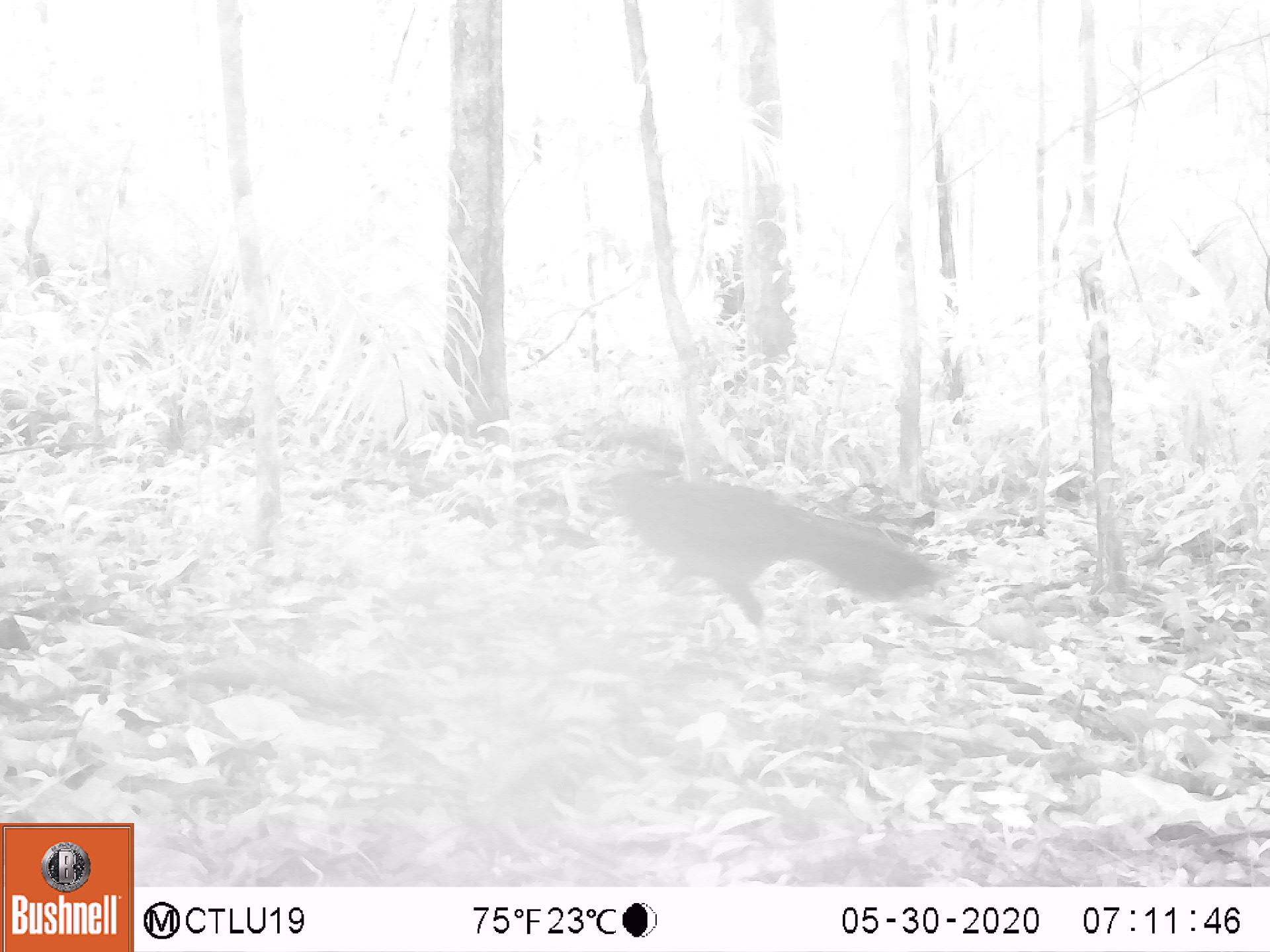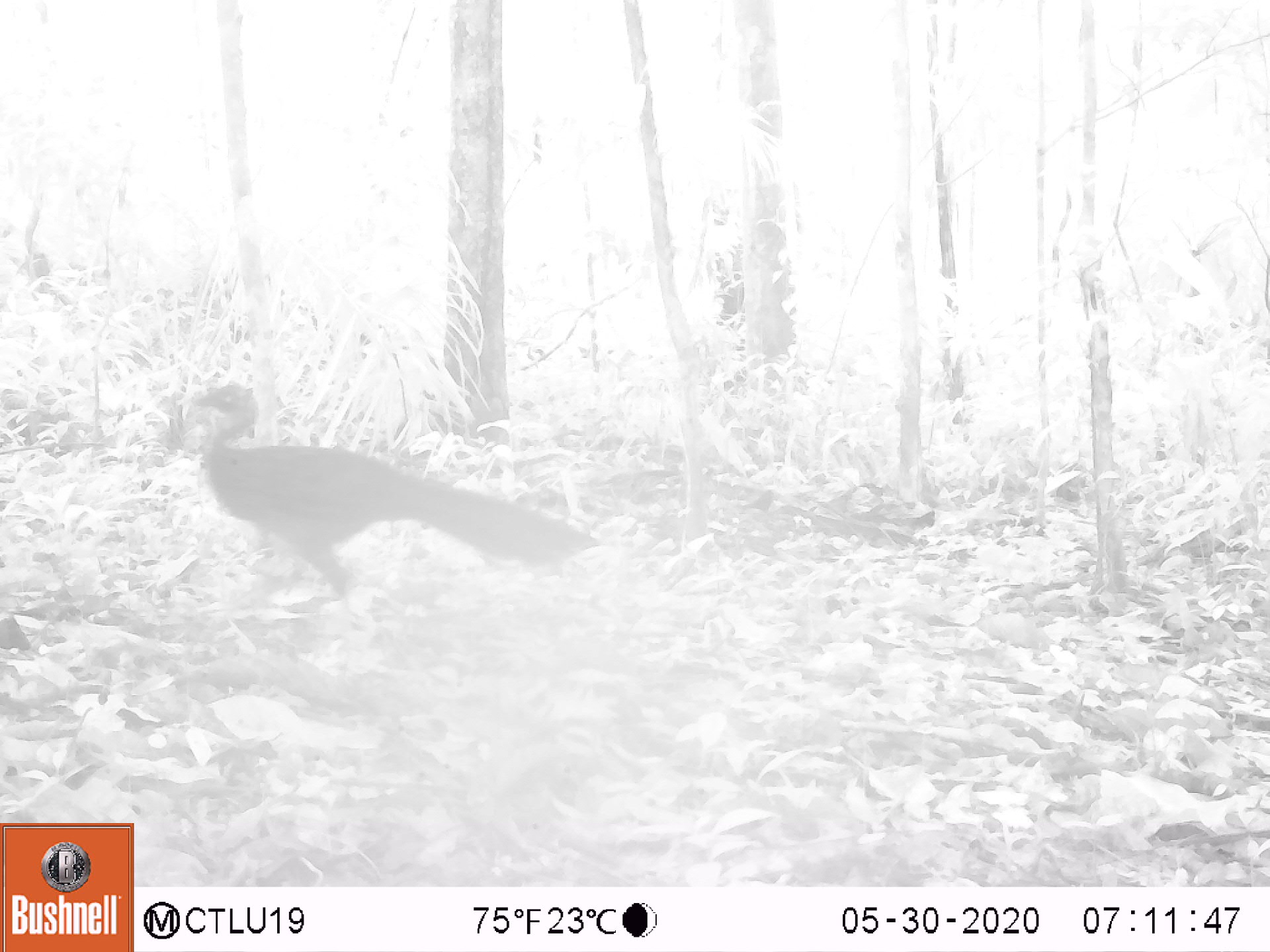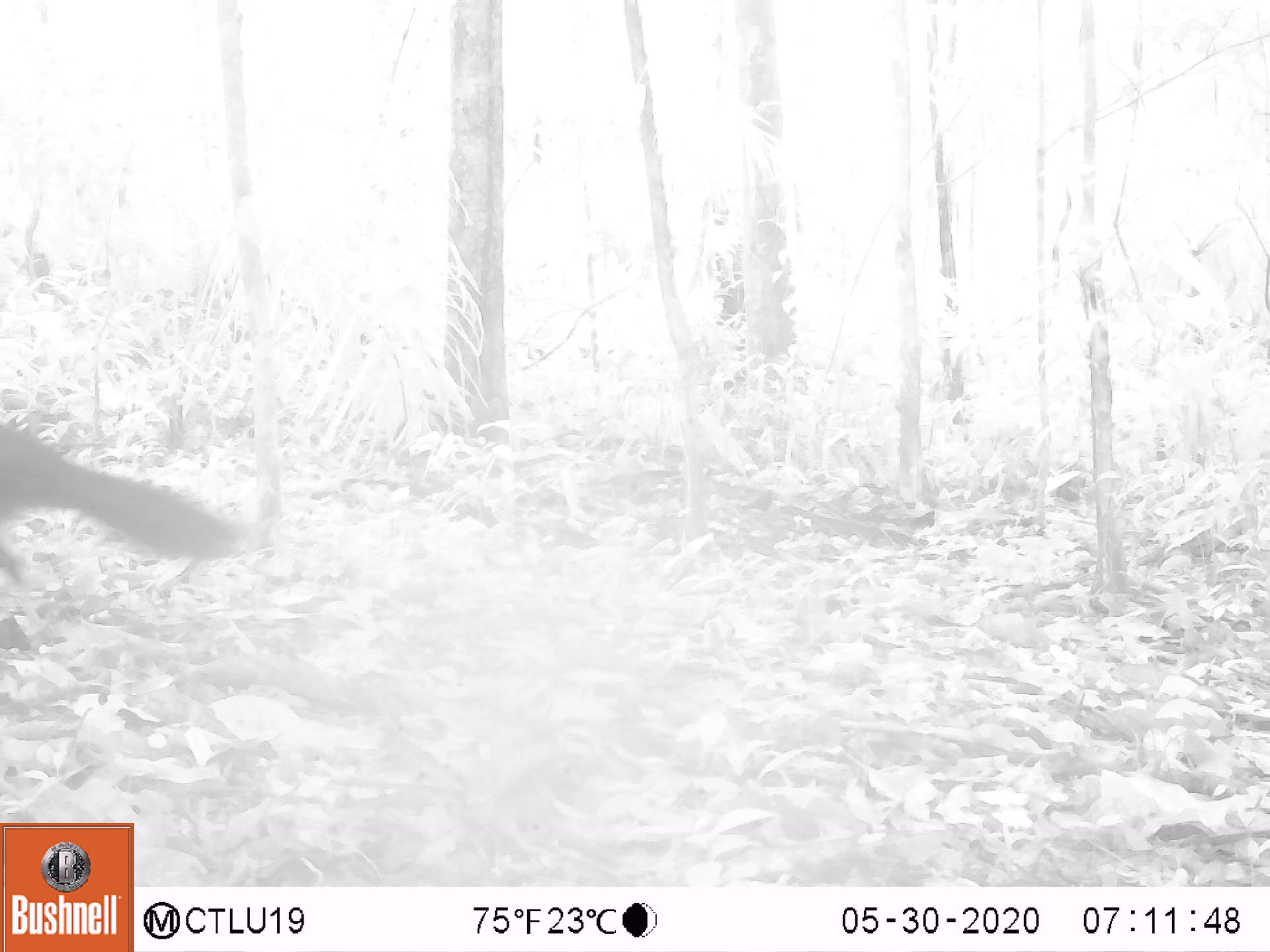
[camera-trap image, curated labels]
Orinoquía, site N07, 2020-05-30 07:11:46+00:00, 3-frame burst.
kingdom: Animalia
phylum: Chordata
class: Aves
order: Galliformes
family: Cracidae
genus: Penelope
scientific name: Penelope jacquacu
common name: spix's guan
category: spixs guan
Spixs guan (spix's guan) (Penelope jacquacu).